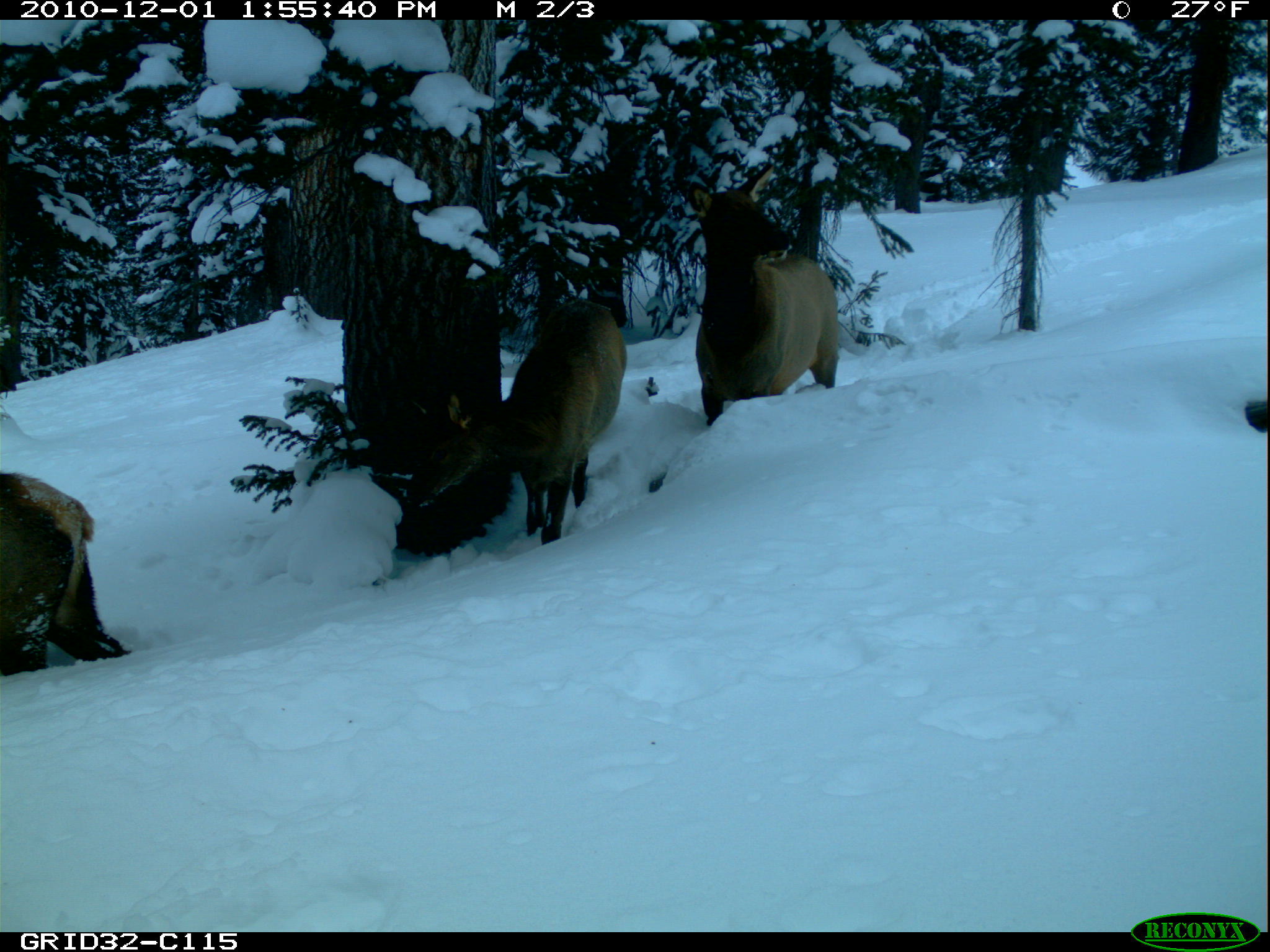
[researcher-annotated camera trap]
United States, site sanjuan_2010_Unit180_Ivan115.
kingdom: Animalia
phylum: Chordata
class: Mammalia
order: Artiodactyla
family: Cervidae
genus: Cervus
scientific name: Cervus elaphus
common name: red deer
Cervus elaphus (red deer).